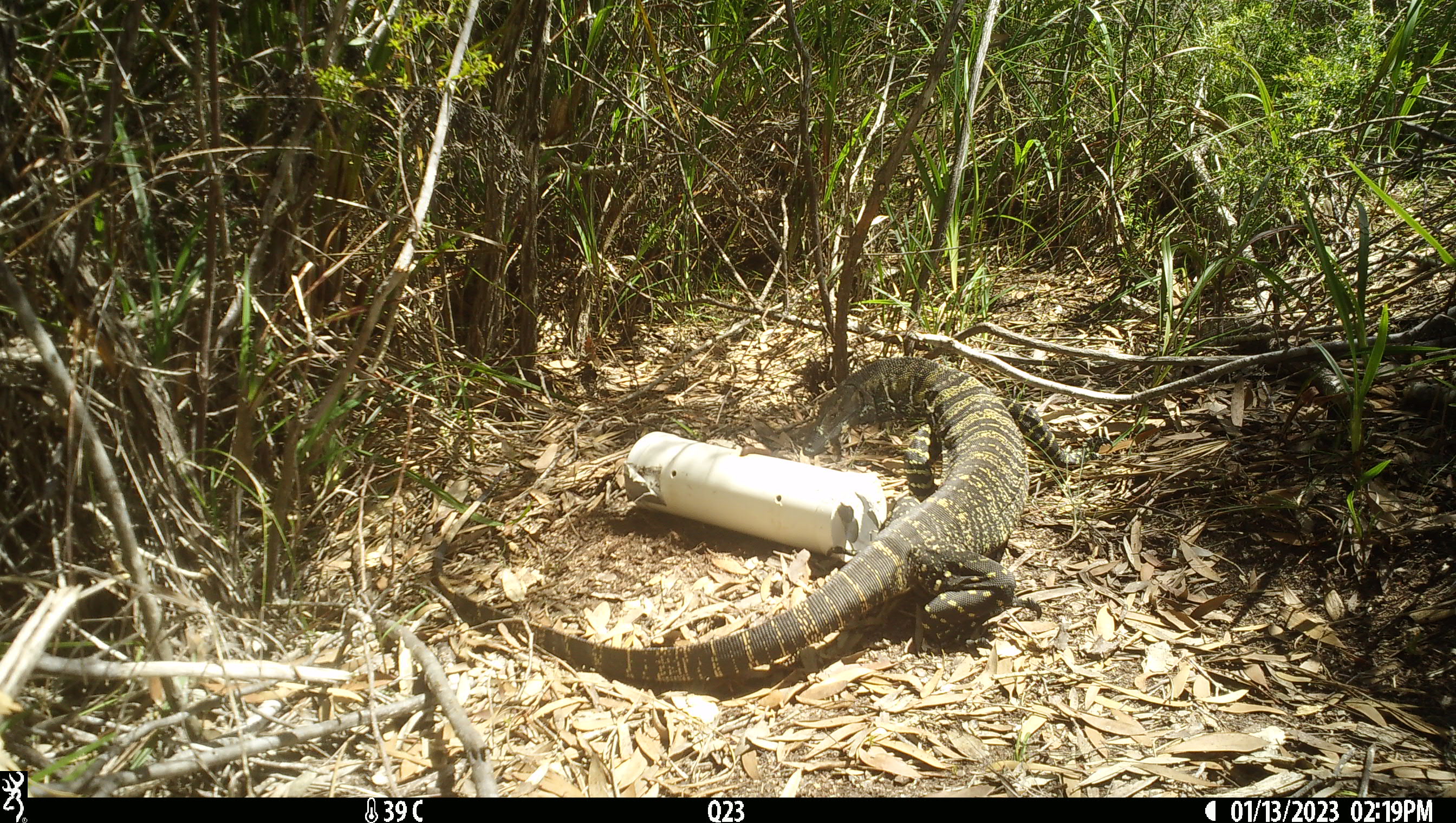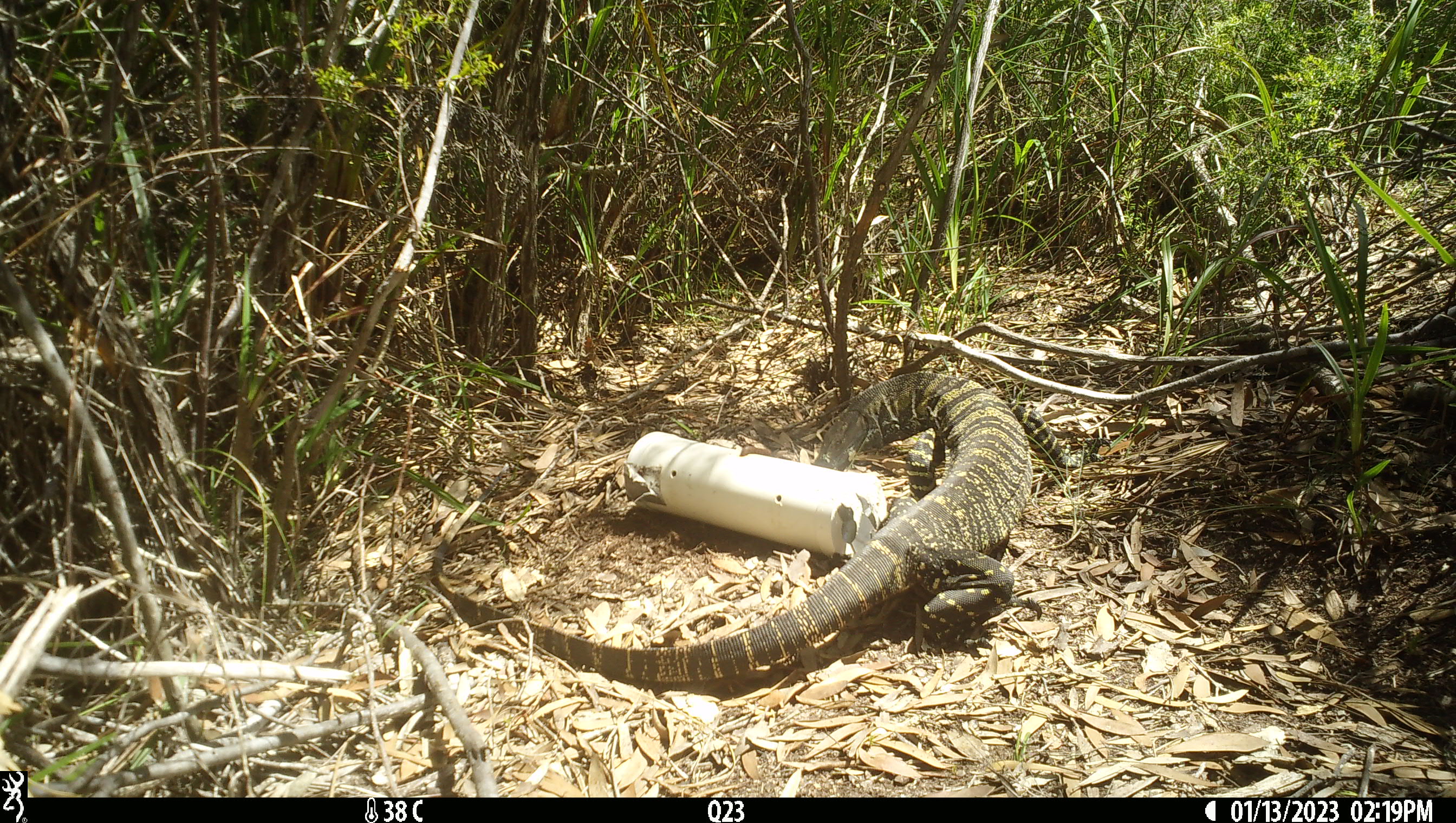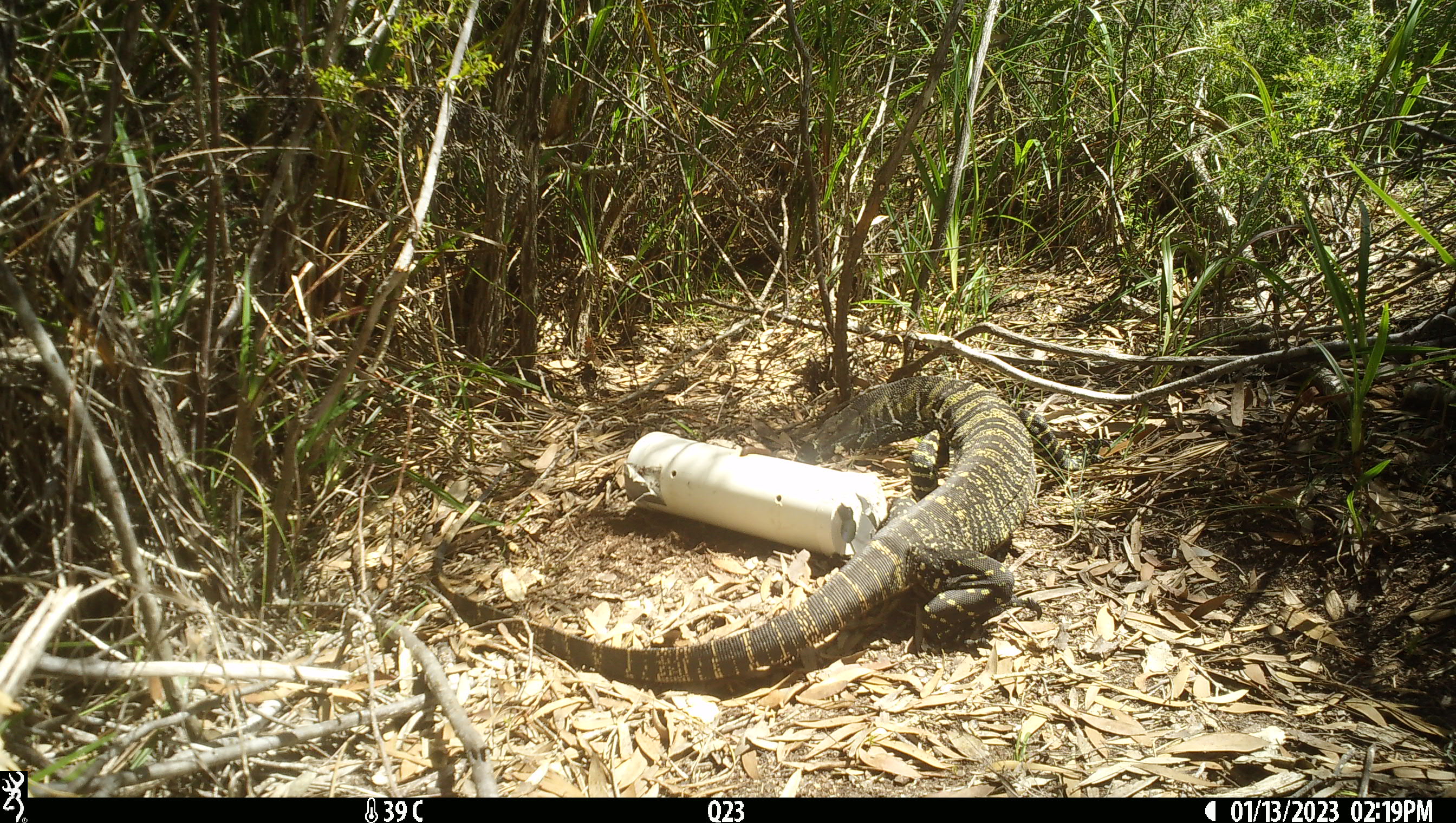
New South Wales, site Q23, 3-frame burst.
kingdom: Animalia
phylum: Chordata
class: Reptilia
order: Squamata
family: Varanidae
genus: Varanus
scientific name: Varanus varius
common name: lace monitor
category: goanna